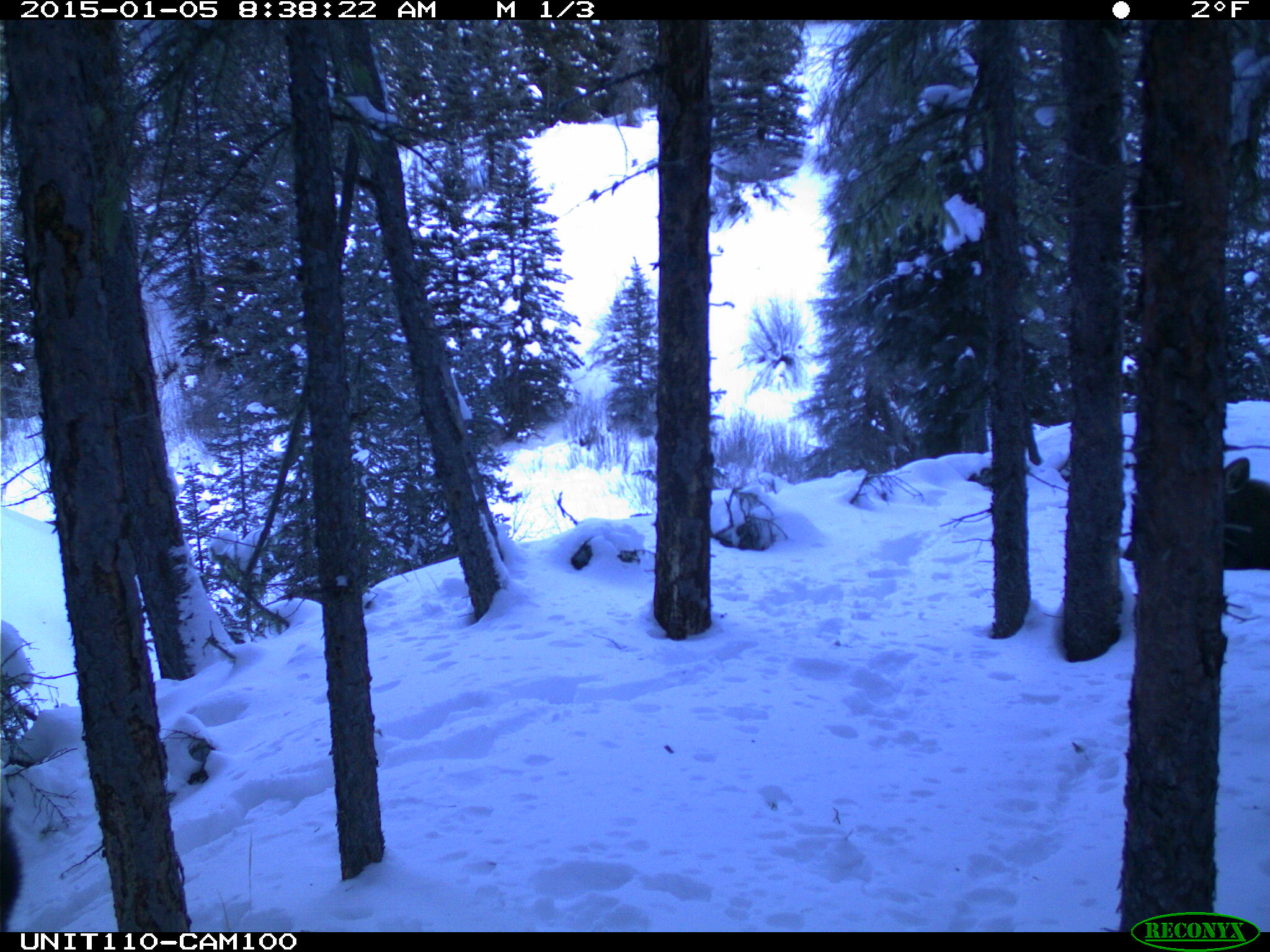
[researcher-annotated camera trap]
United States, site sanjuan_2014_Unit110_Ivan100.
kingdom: Animalia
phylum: Chordata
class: Mammalia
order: Artiodactyla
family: Cervidae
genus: Alces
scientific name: Alces alces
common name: moose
Alces alces (moose).